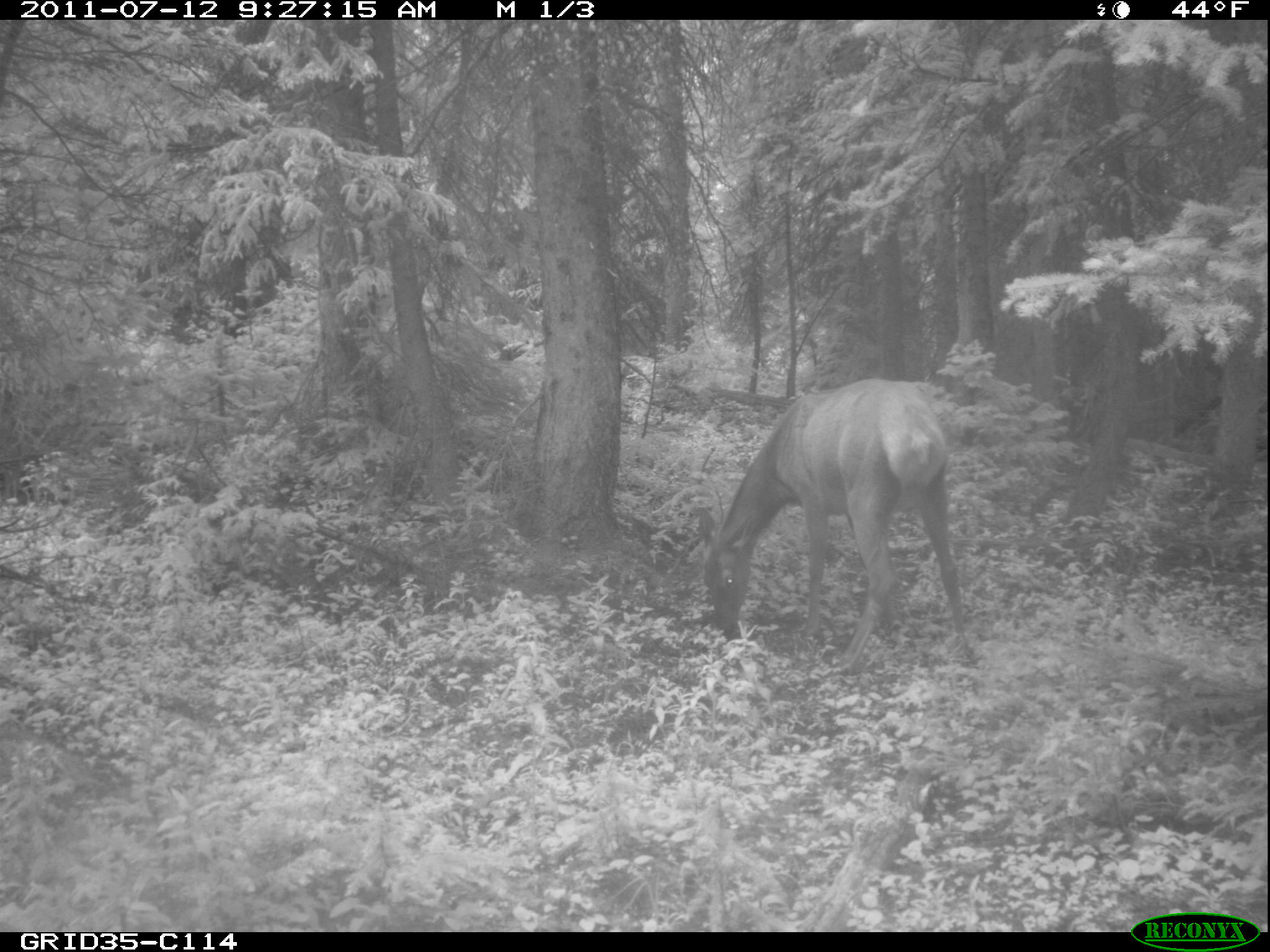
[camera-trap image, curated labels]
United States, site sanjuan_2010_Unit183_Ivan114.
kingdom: Animalia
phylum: Chordata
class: Mammalia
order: Artiodactyla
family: Cervidae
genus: Cervus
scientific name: Cervus elaphus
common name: red deer